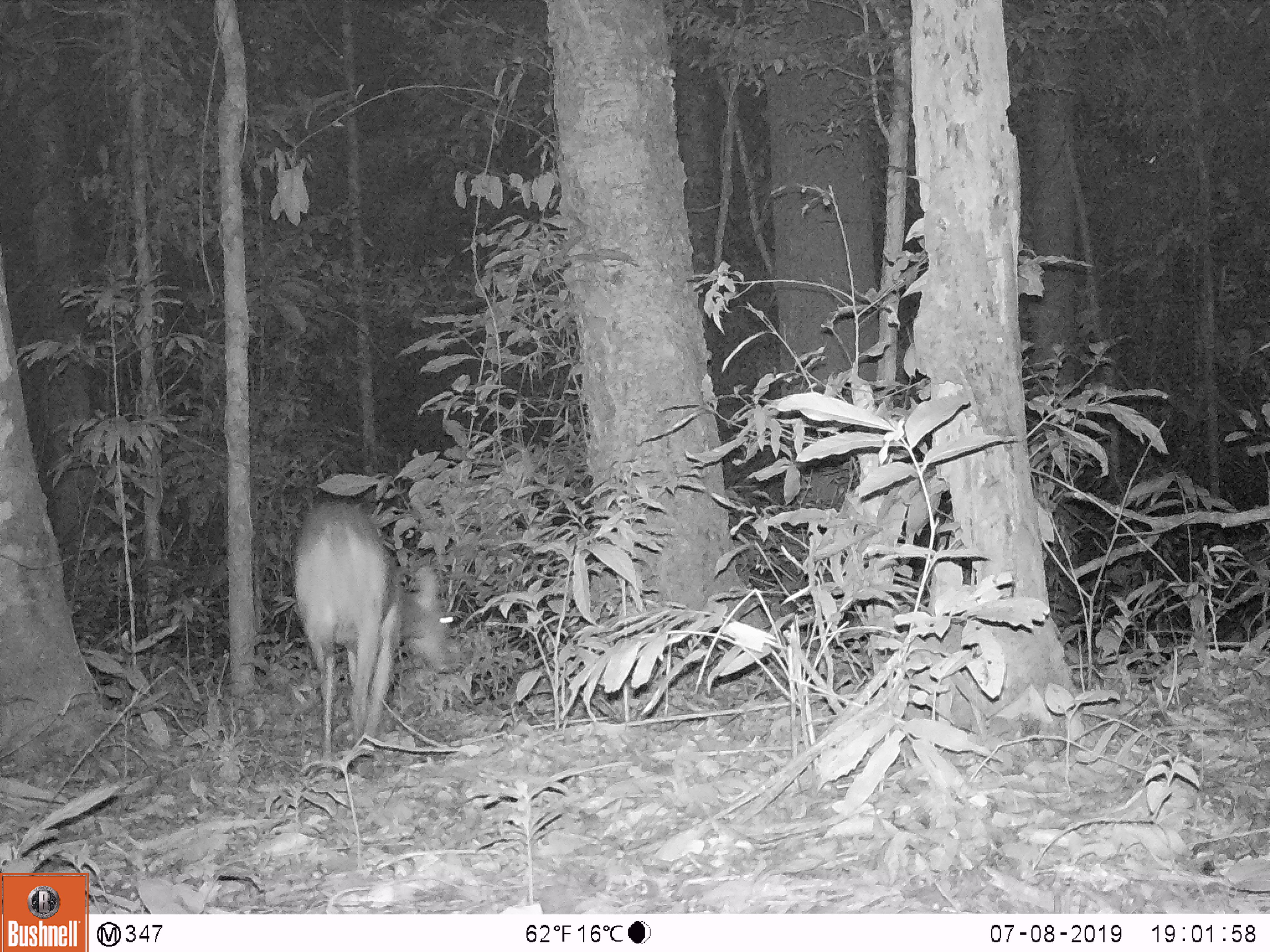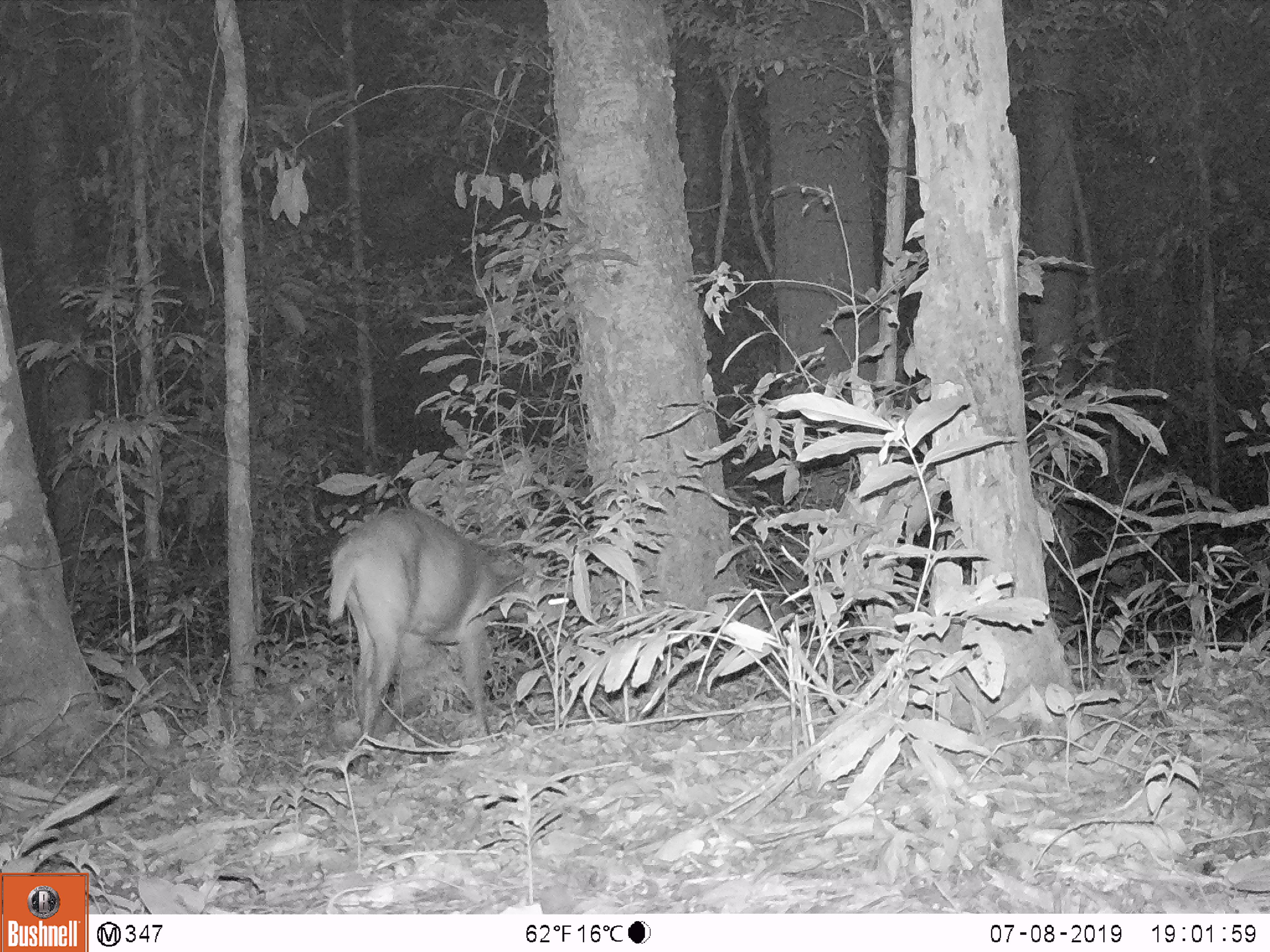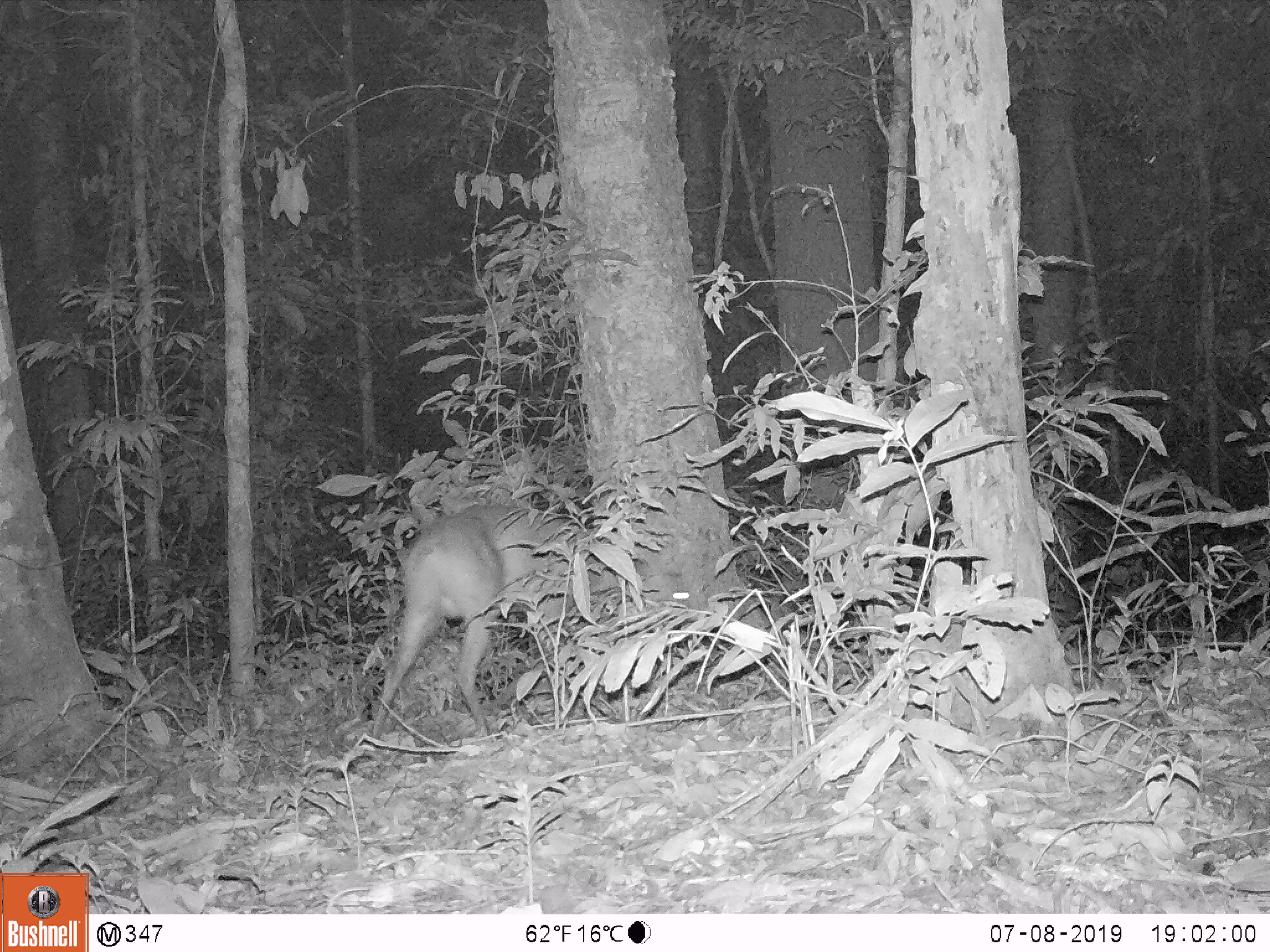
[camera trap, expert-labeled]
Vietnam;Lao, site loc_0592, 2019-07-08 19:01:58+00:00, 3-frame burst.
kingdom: Animalia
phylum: Chordata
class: Mammalia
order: Artiodactyla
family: Cervidae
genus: Muntiacus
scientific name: Muntiacus muntjak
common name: red muntjac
Red muntjac (Muntiacus muntjak). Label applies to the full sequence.